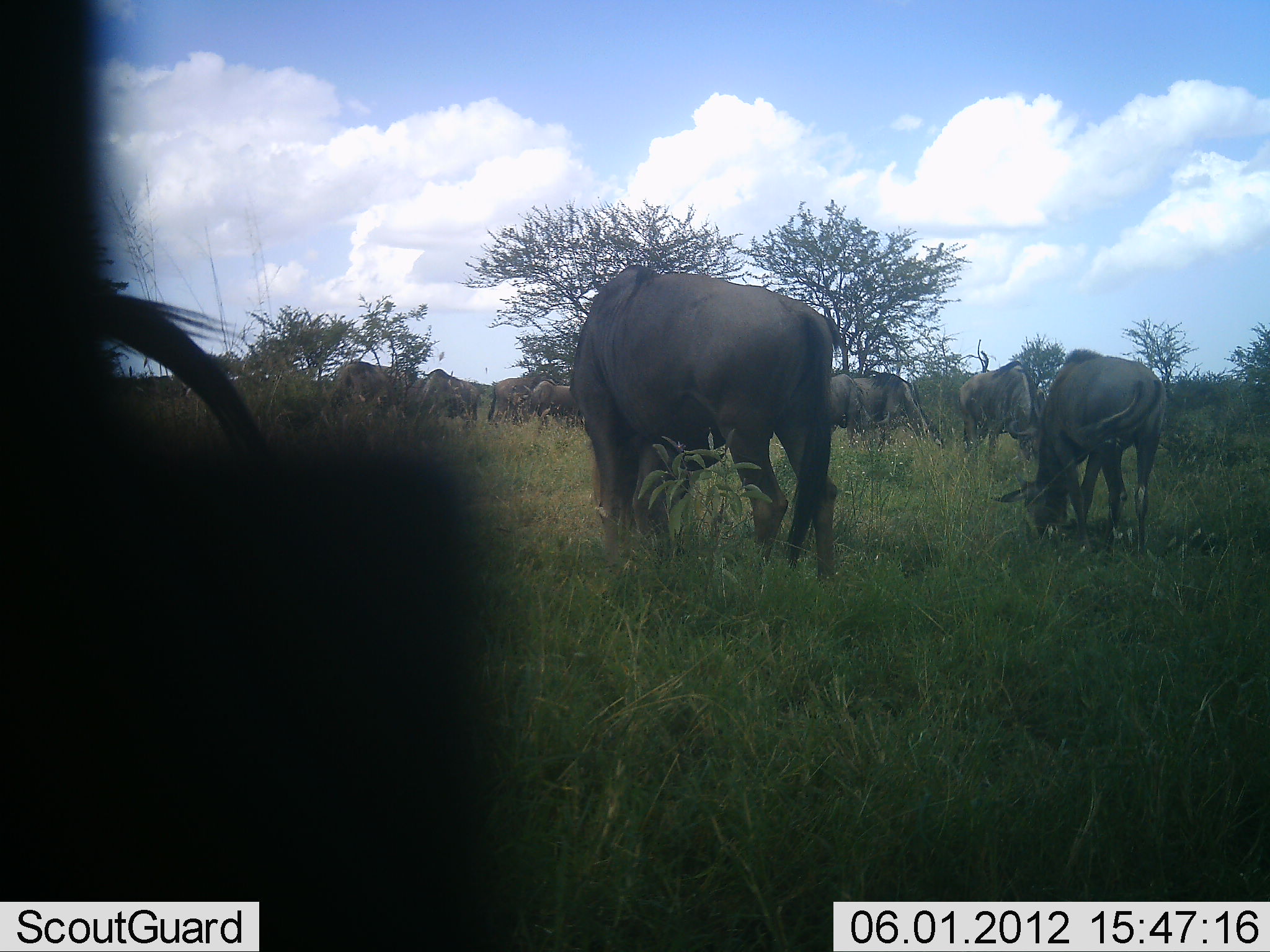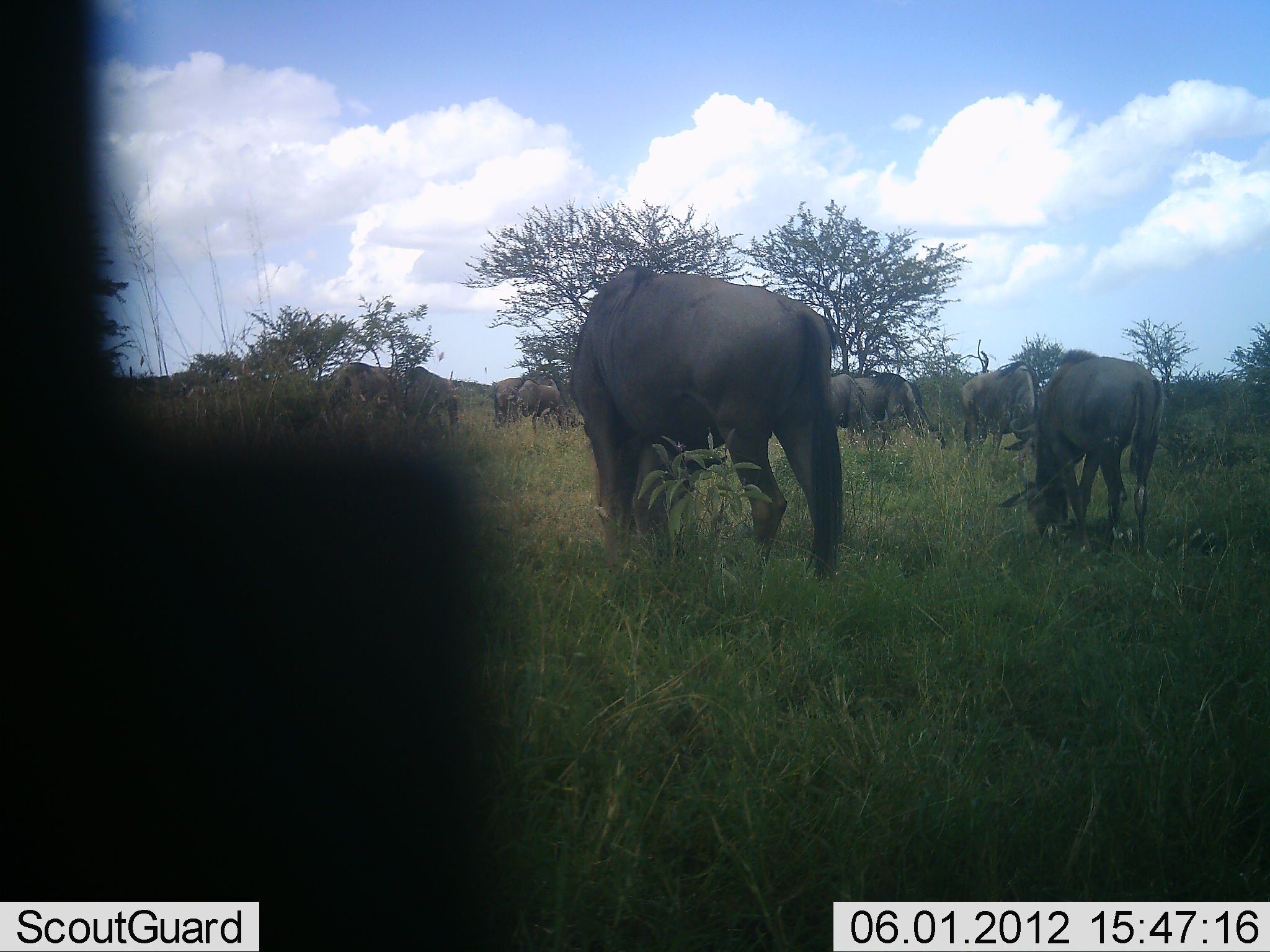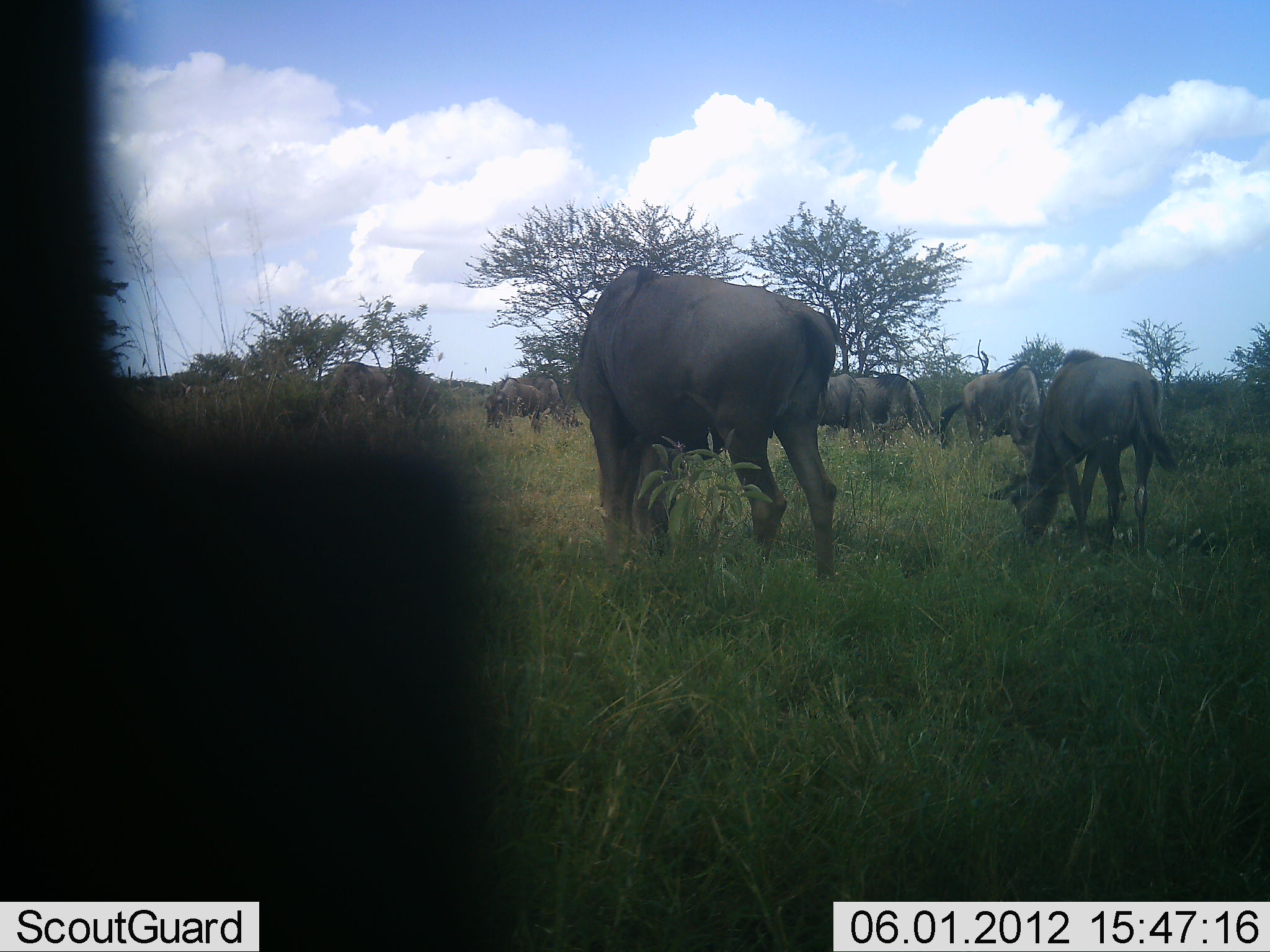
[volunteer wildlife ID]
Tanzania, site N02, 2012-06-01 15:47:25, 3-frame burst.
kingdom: Animalia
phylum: Chordata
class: Mammalia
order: Artiodactyla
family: Bovidae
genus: Connochaetes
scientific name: Connochaetes taurinus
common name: blue wildebeest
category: wildebeest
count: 10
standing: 30%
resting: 0%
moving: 10%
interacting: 0%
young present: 20%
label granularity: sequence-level